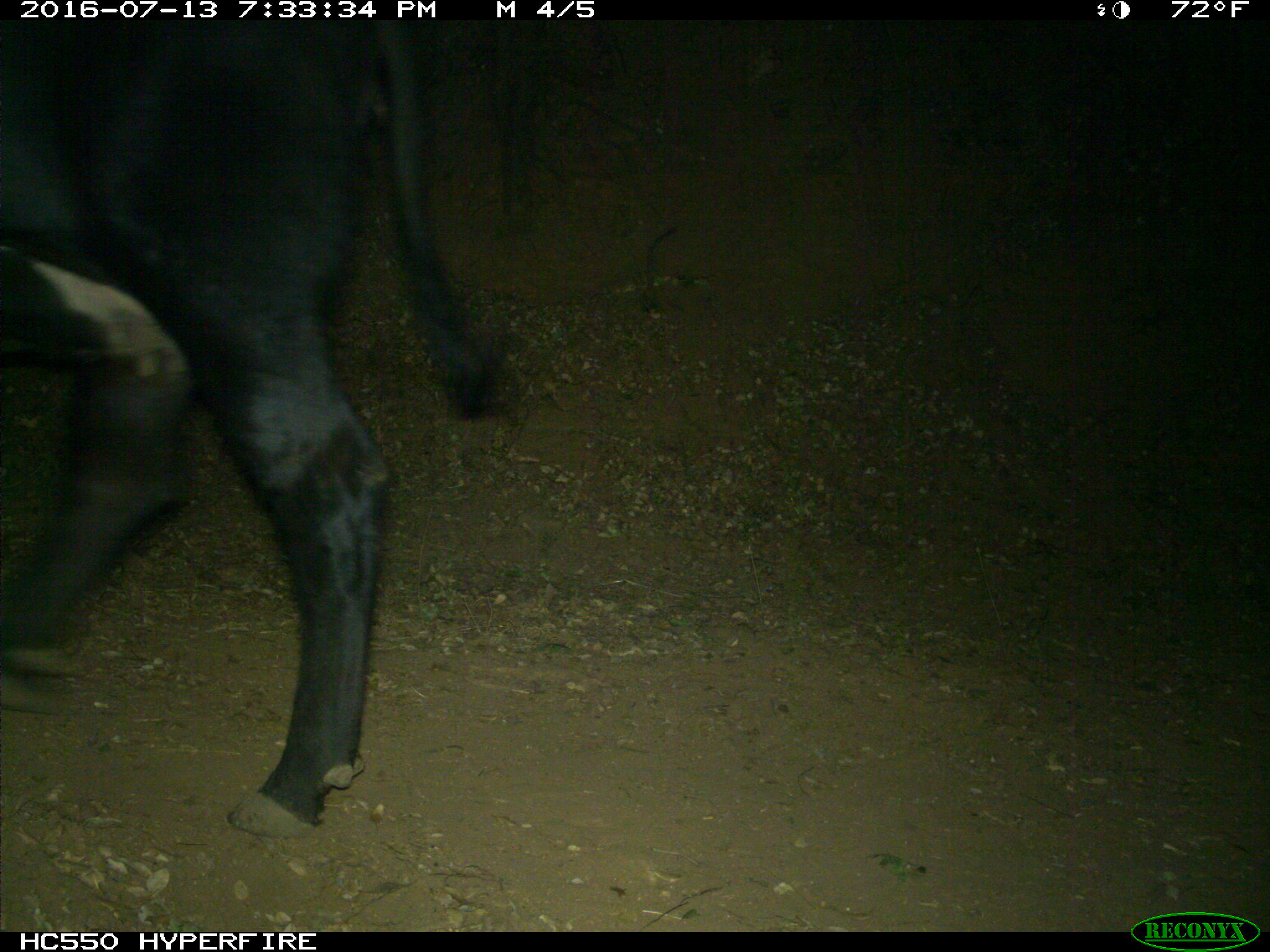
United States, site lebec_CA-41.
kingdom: Animalia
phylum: Chordata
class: Mammalia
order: Artiodactyla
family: Bovidae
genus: Bos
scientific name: Bos taurus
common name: domestic cow